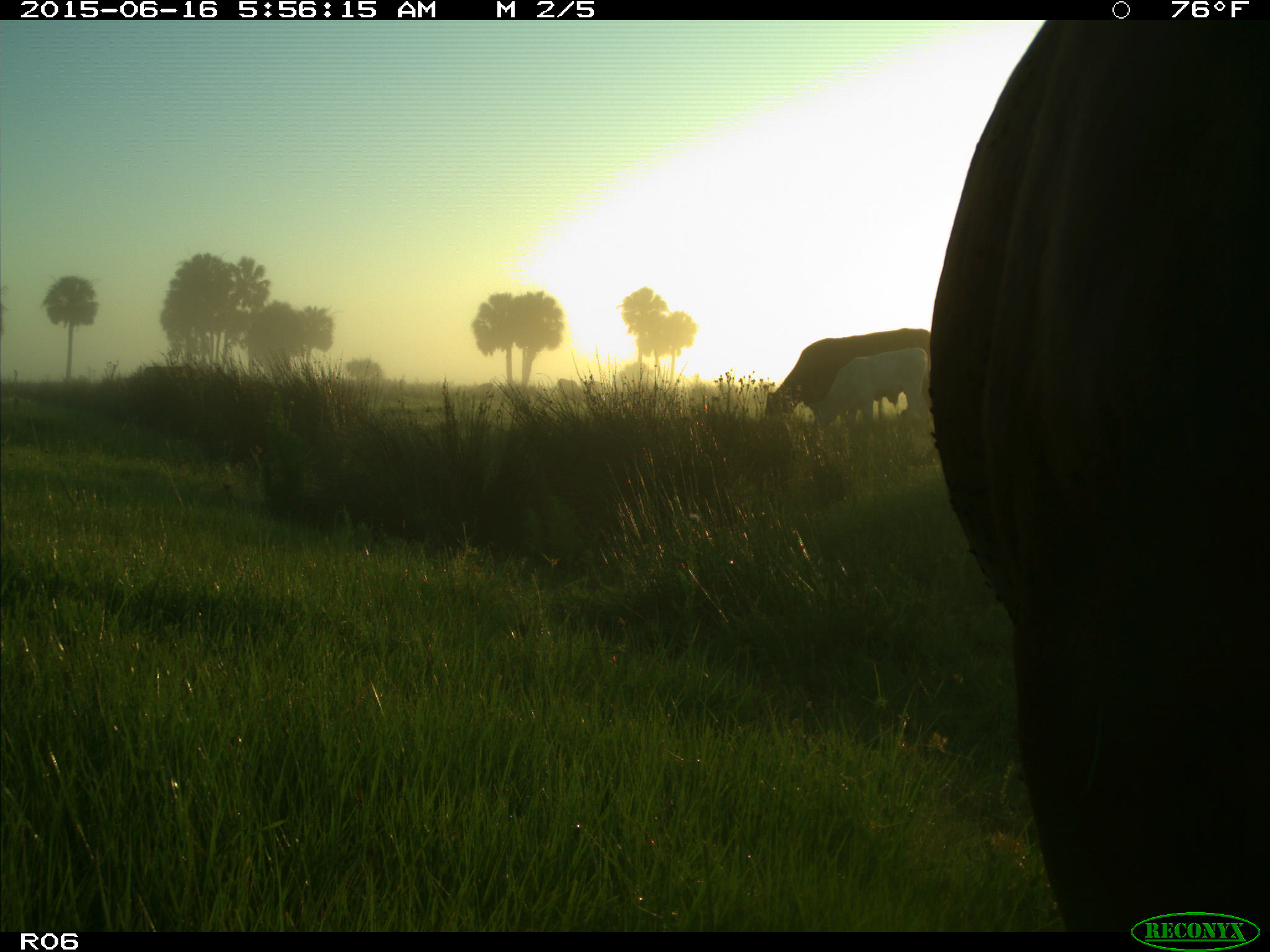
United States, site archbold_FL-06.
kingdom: Animalia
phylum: Chordata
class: Mammalia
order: Artiodactyla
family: Bovidae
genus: Bos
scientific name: Bos taurus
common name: domestic cow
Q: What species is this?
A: Bos taurus (domestic cow).